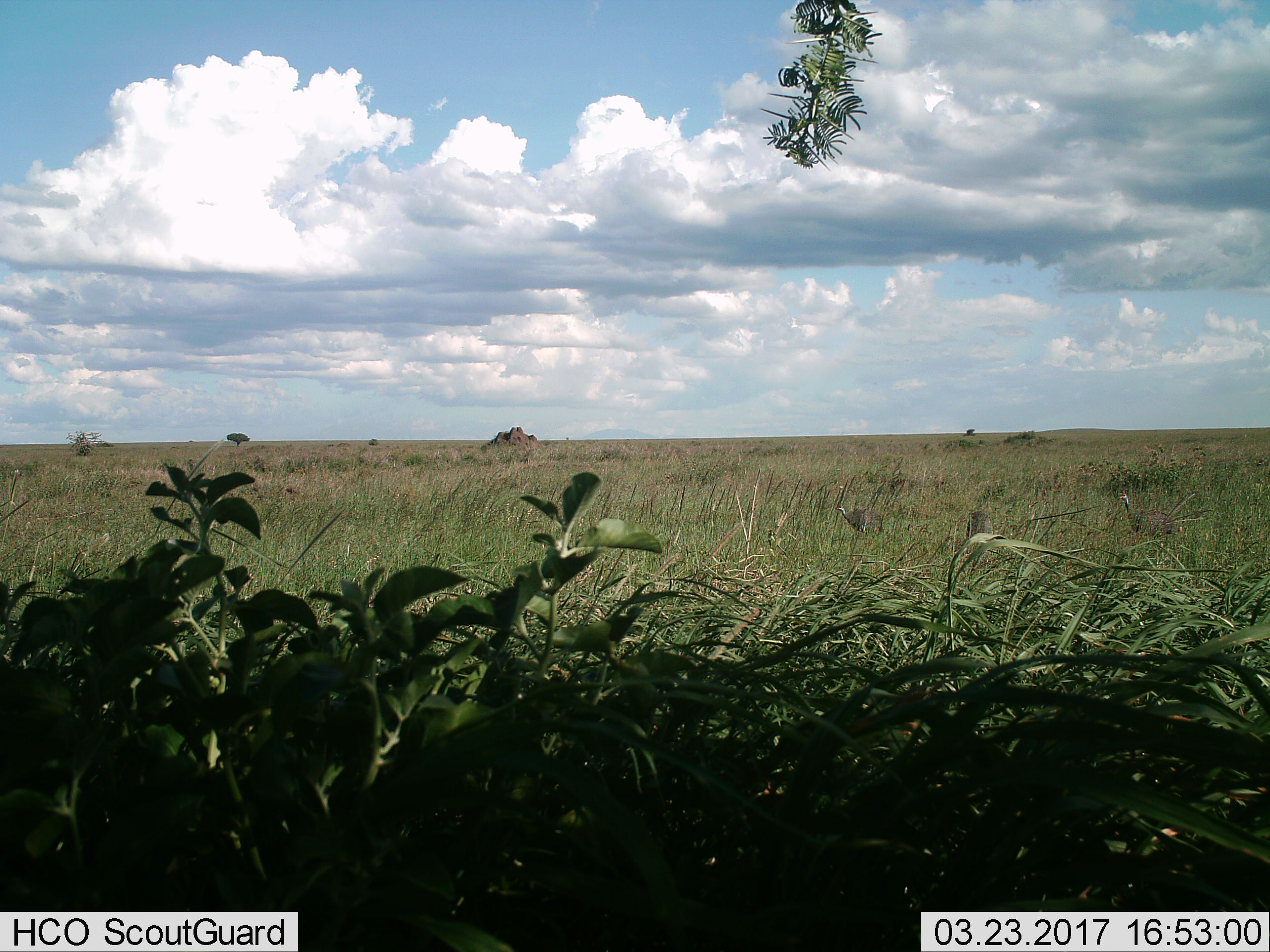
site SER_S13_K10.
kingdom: Animalia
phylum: Chordata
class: Aves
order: Galliformes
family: Numididae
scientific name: Numididae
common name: guineafowl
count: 3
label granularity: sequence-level